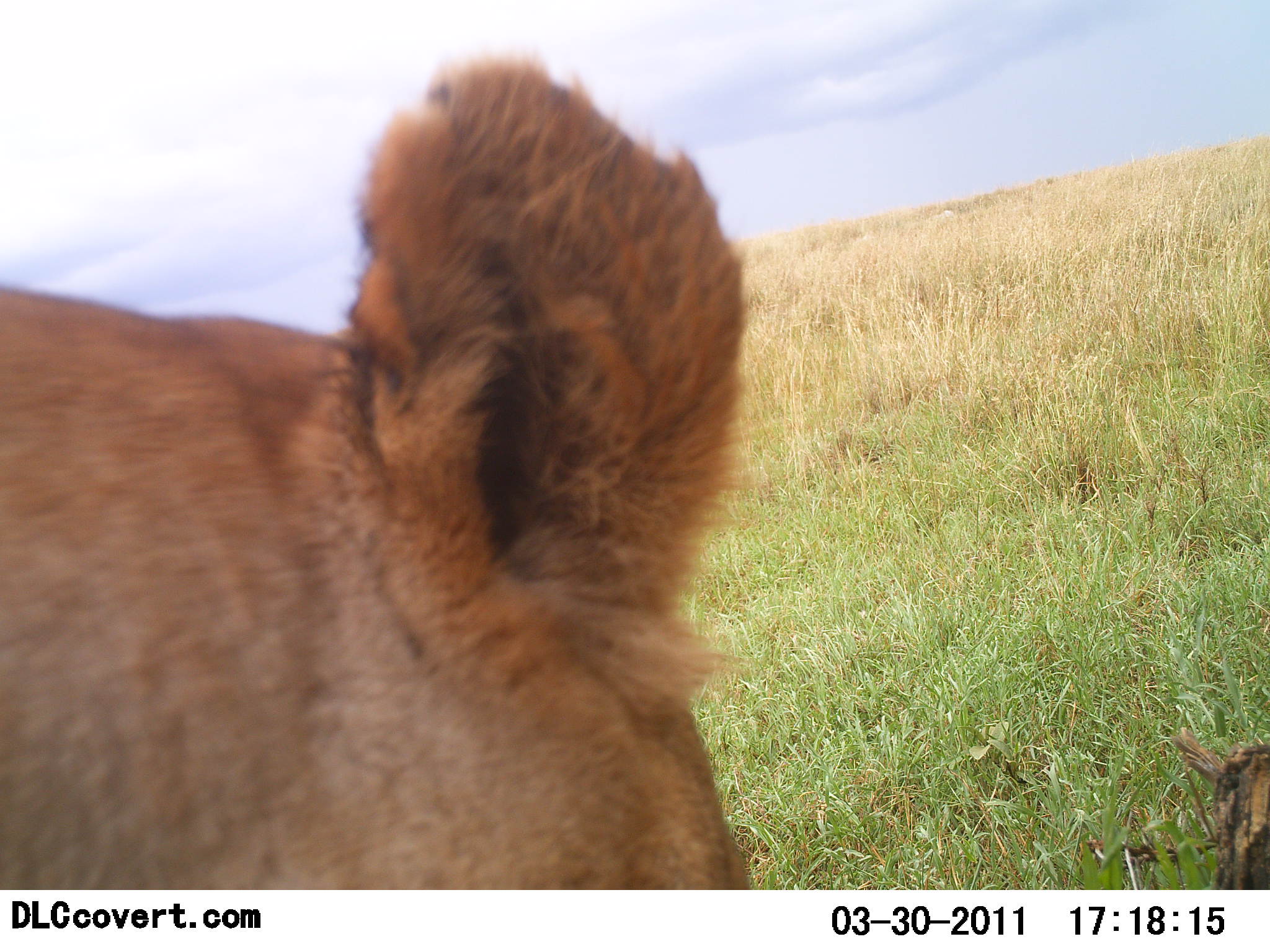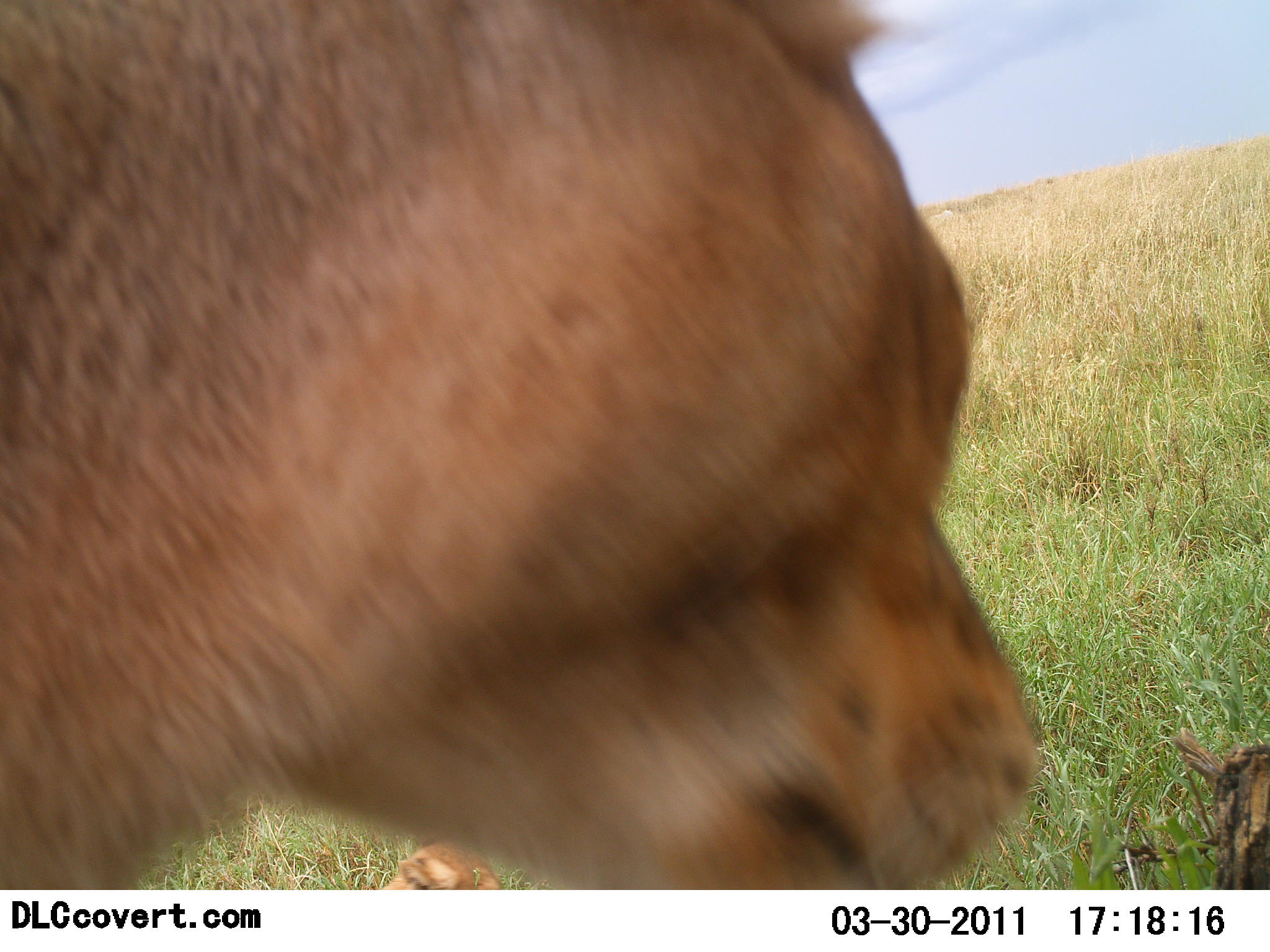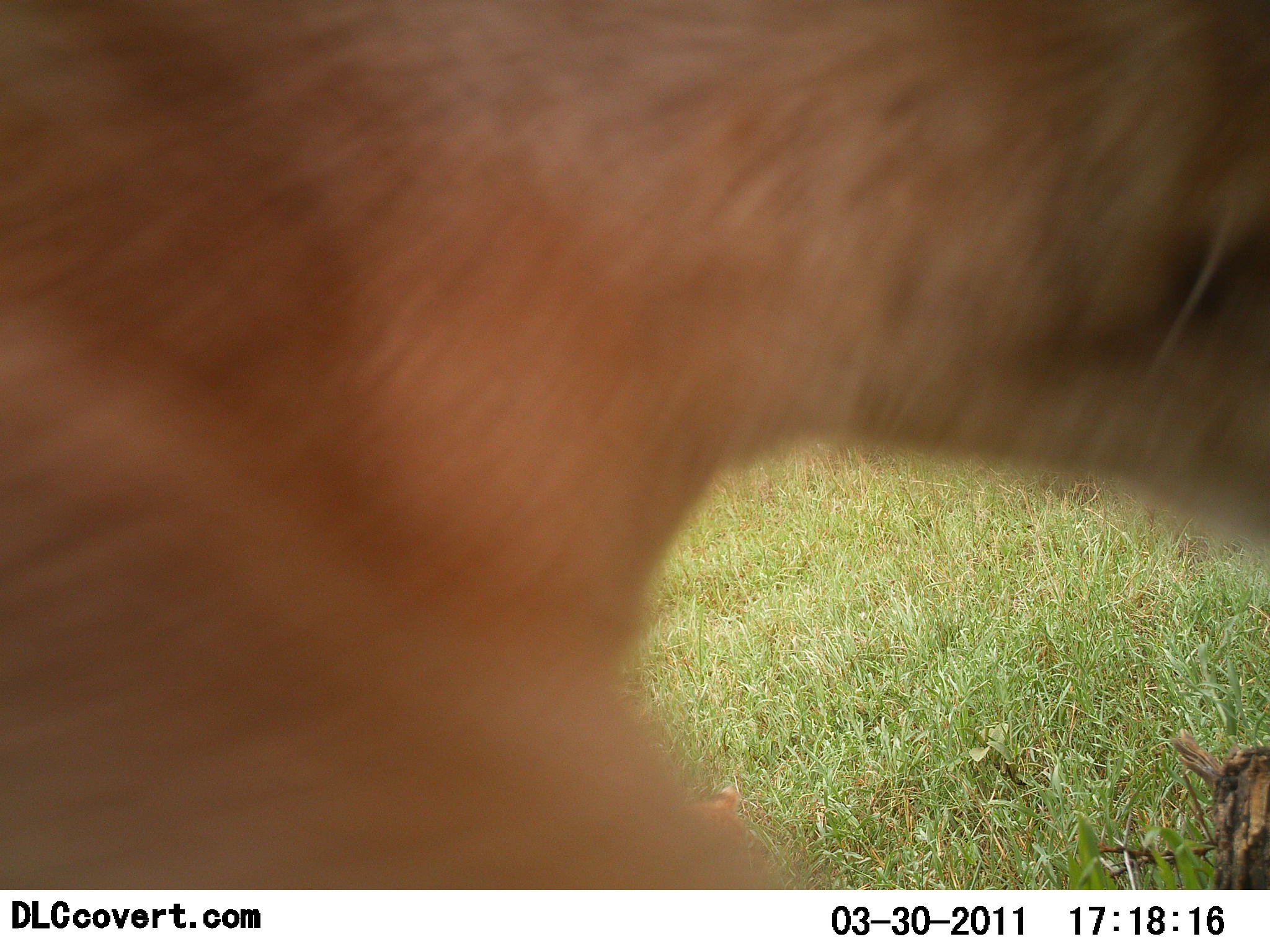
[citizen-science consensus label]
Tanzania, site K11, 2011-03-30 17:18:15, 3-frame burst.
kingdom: Animalia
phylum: Chordata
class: Mammalia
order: Carnivora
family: Felidae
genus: Panthera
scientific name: Panthera leo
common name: lion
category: lionfemale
Lionfemale (lion) (Panthera leo), count 1. Behavior (volunteer vote fractions): standing 23%, resting 23%, moving 62%, interacting 0%. Young present (vote fraction): 8%. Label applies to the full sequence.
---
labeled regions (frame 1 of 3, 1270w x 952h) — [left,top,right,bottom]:
animal: [0,47,777,889]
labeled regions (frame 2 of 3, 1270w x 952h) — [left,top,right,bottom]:
animal: [1,0,1049,891]; [361,839,509,889]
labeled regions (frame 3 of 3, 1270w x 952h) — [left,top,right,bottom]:
animal: [2,0,1269,889]; [677,782,779,876]